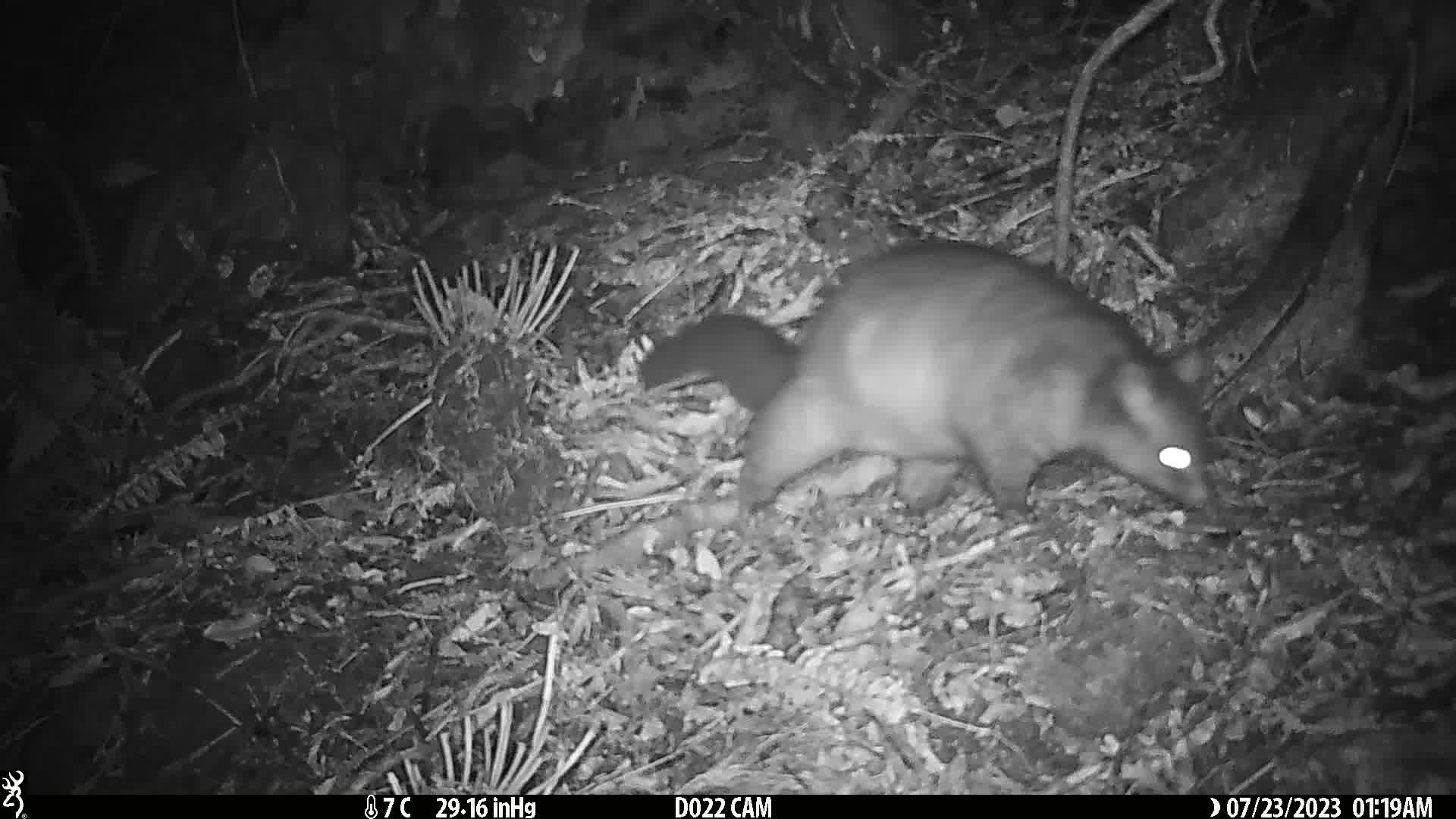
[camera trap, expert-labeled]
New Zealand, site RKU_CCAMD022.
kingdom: Animalia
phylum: Chordata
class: Mammalia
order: Diprotodontia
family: Phalangeridae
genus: Trichosurus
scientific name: Trichosurus vulpecula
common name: common brushtail possum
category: possum